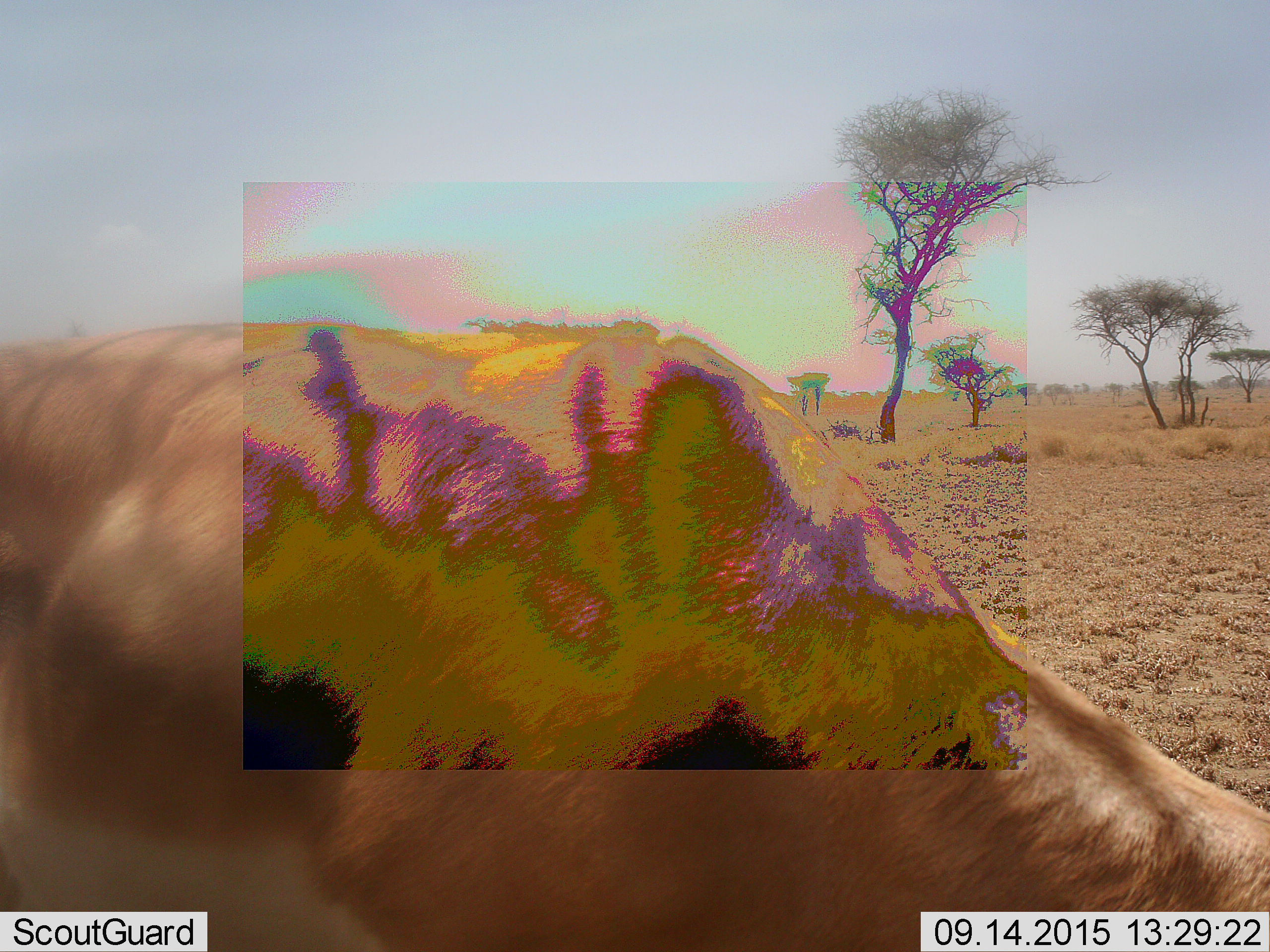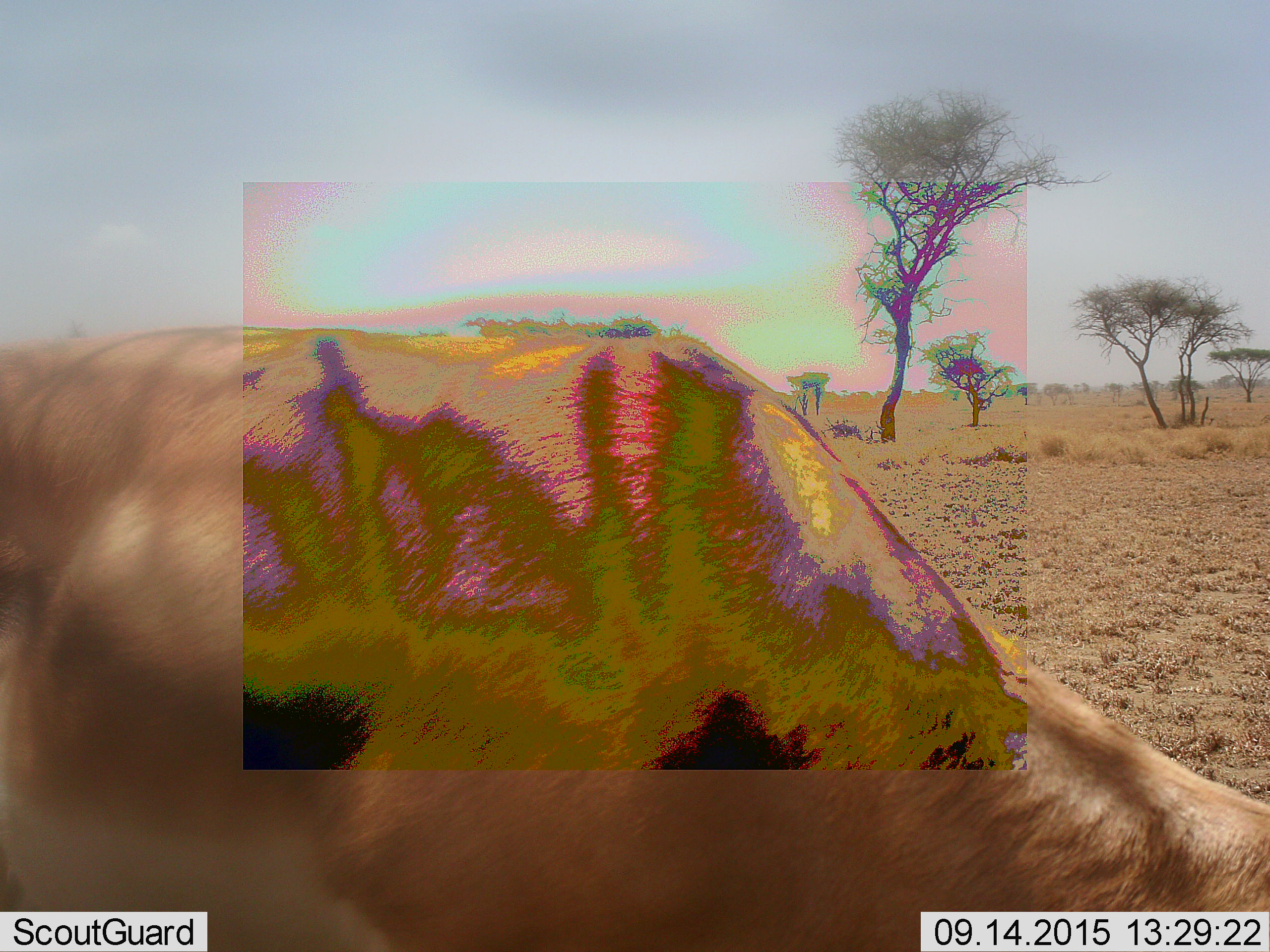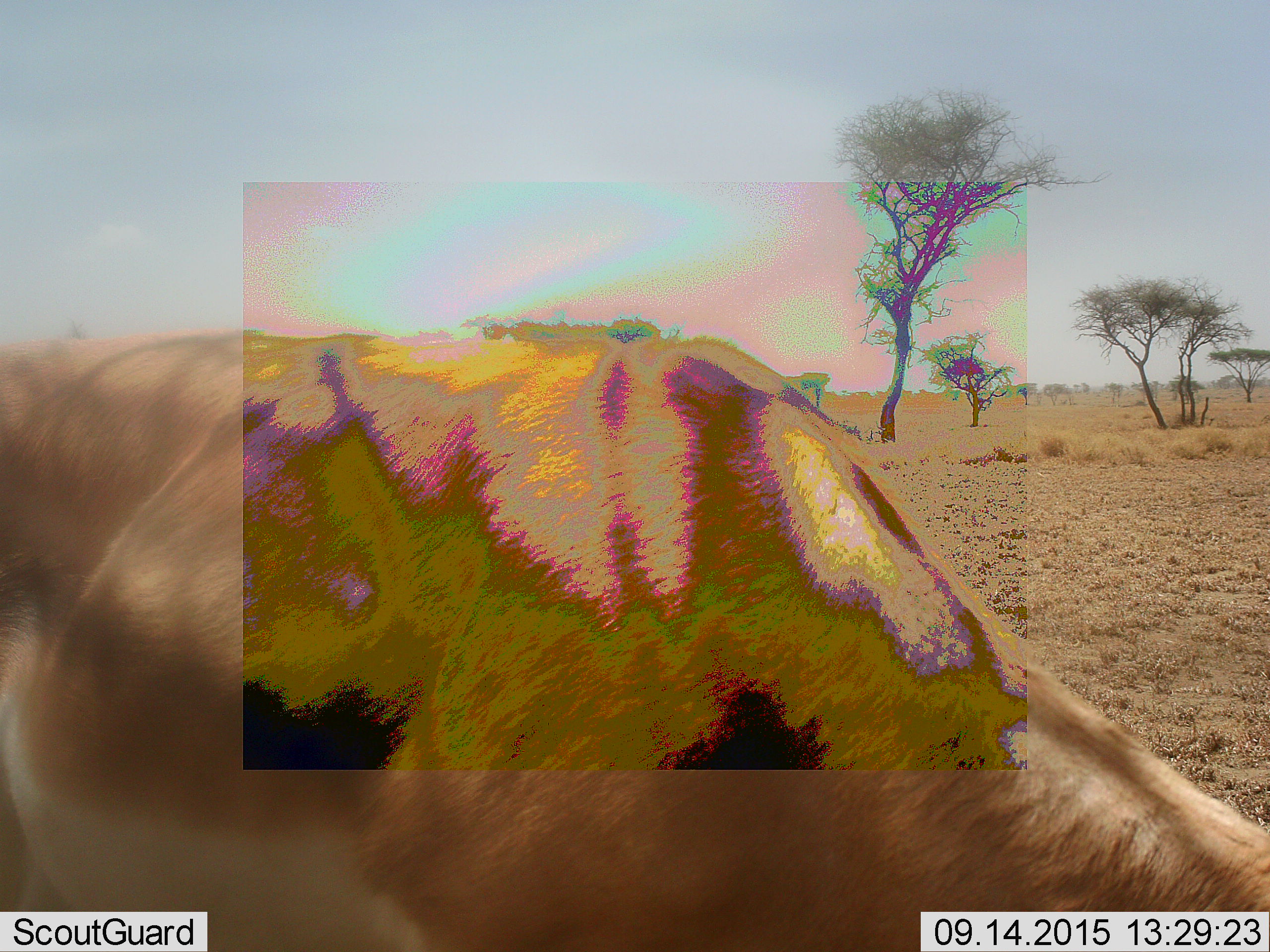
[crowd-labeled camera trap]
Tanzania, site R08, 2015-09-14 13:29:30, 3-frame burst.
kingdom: Animalia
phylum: Chordata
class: Mammalia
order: Artiodactyla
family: Bovidae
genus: Nanger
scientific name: Nanger granti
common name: grant's gazelle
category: gazellegrants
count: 1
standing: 75%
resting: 0%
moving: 0%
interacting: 0%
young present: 0%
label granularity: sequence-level